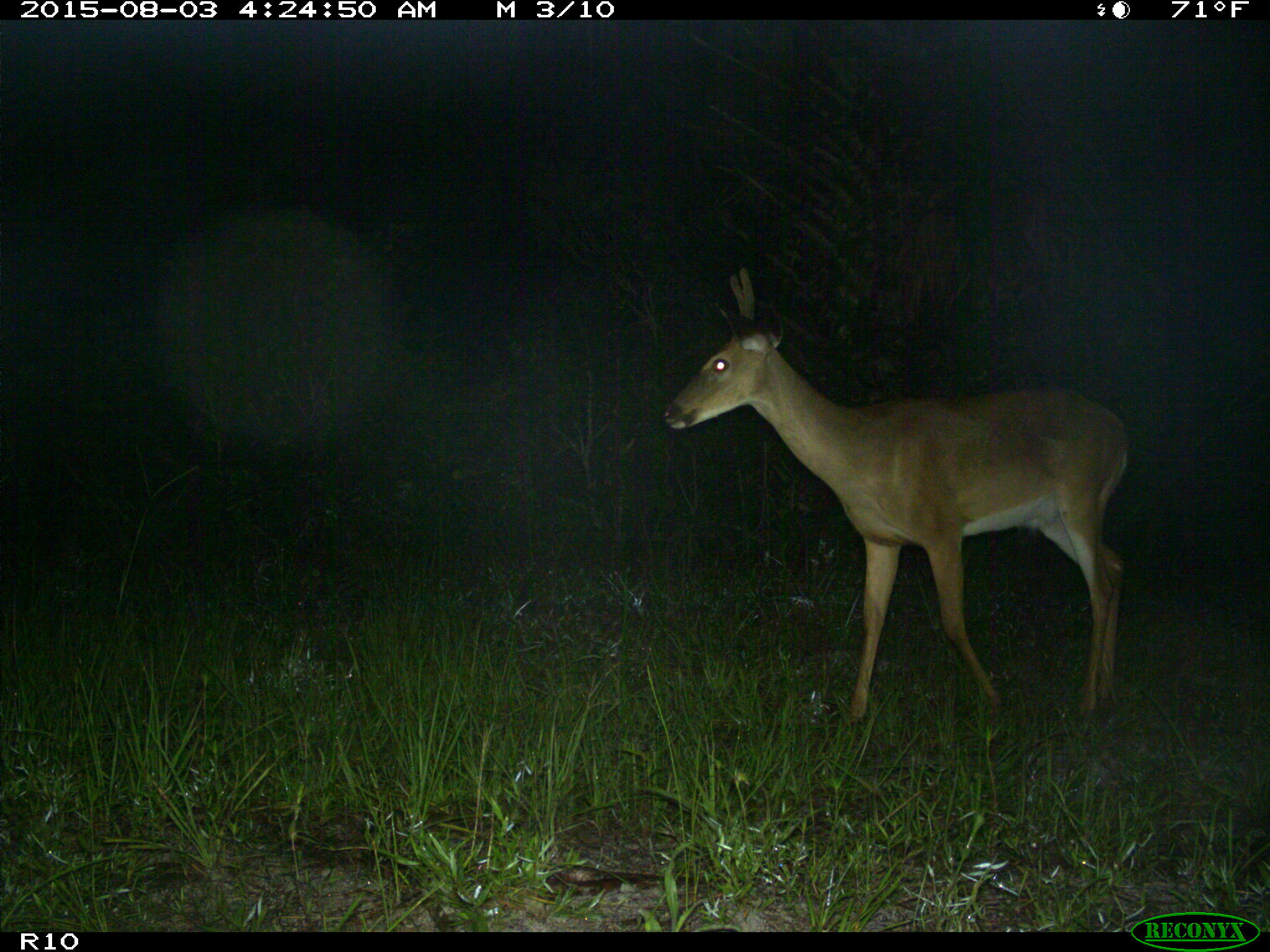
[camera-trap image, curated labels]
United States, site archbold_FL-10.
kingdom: Animalia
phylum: Chordata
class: Mammalia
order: Artiodactyla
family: Cervidae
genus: Odocoileus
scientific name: Odocoileus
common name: deer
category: unidentified deer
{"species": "unidentified deer (deer) (Odocoileus)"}